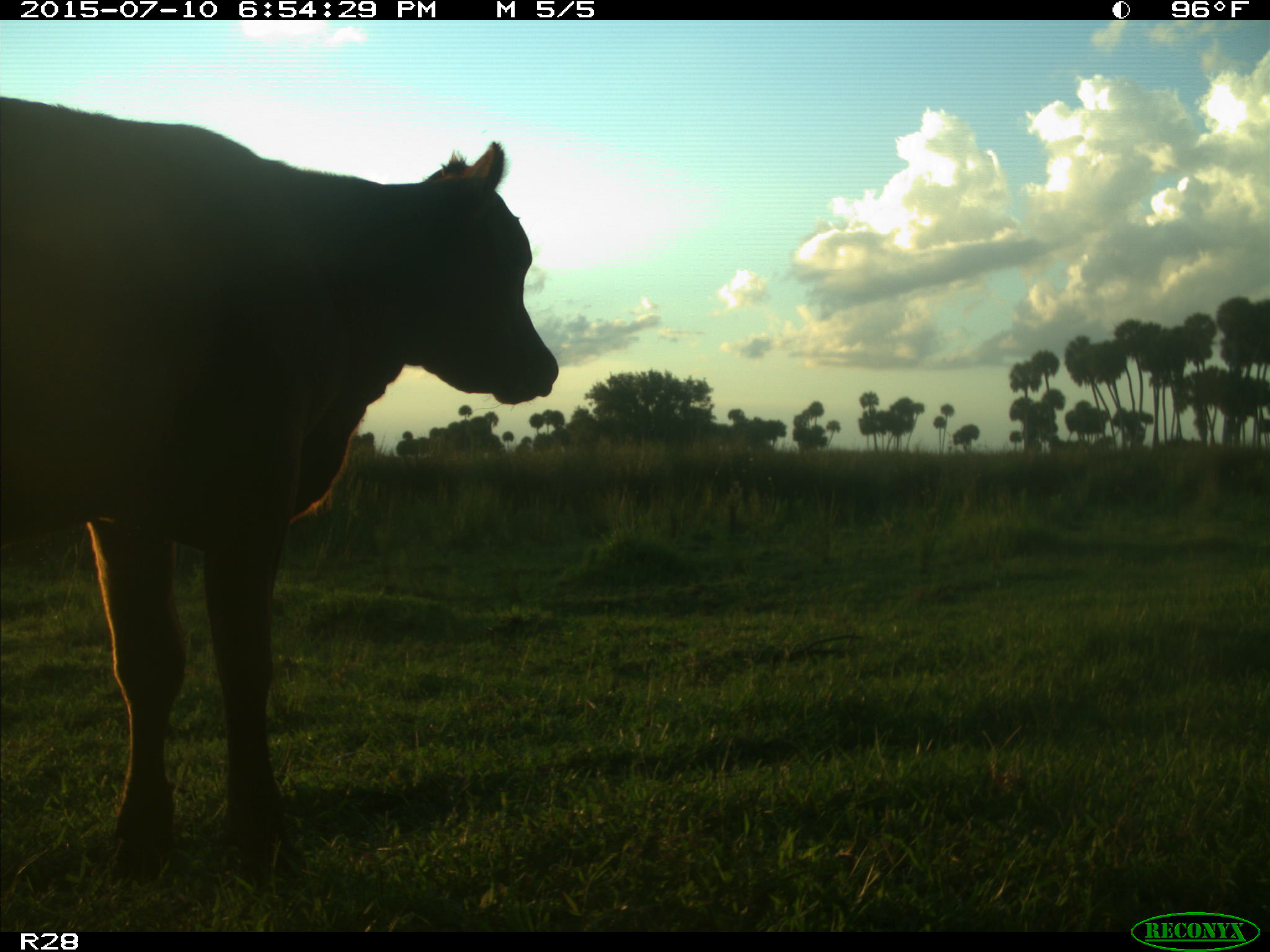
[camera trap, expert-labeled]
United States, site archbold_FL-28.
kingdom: Animalia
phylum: Chordata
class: Mammalia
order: Artiodactyla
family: Bovidae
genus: Bos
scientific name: Bos taurus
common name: domestic cow